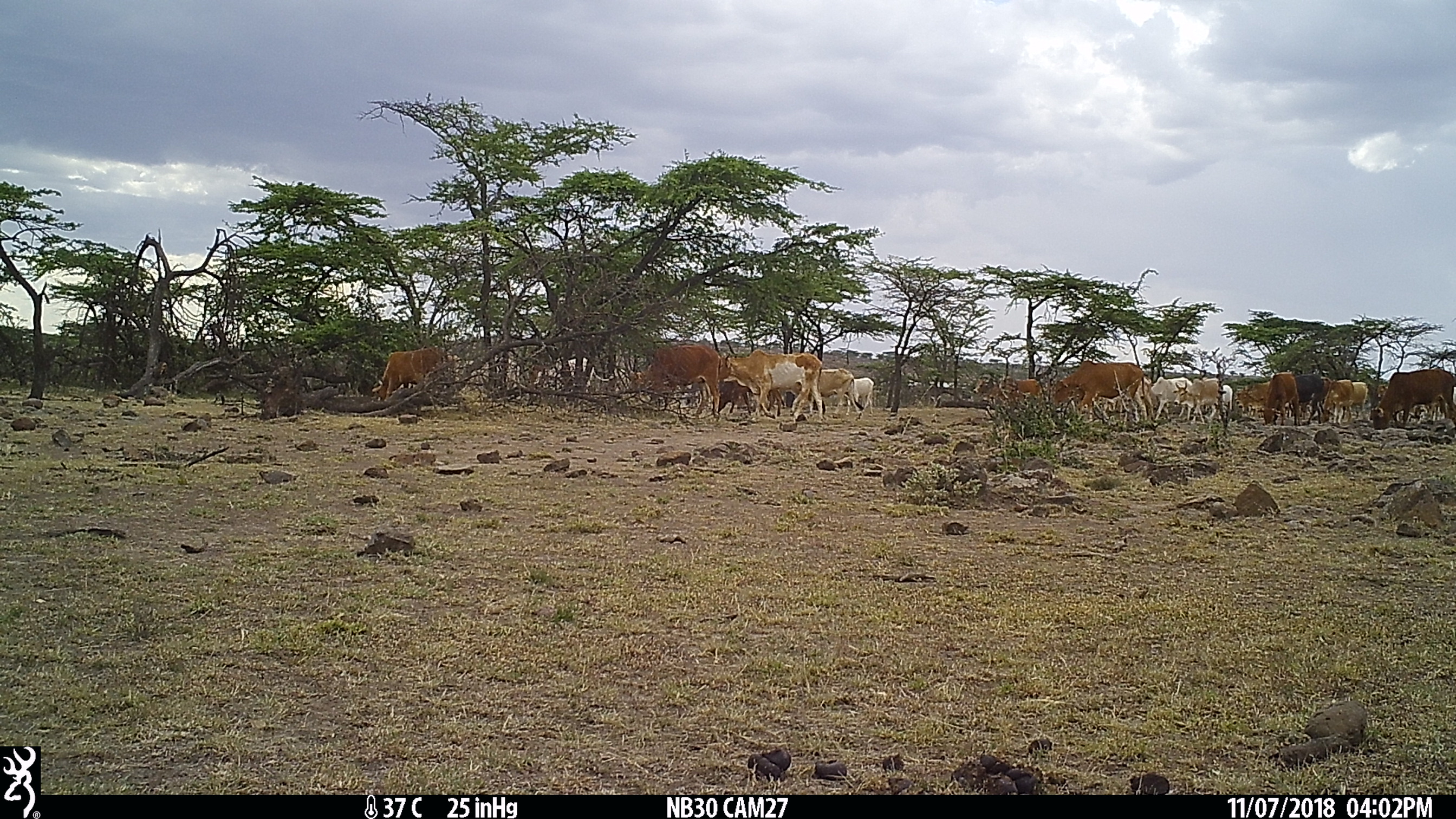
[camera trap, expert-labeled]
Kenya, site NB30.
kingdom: Animalia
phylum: Chordata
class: Mammalia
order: Artiodactyla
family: Bovidae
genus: Bos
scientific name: Bos taurus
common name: cattle